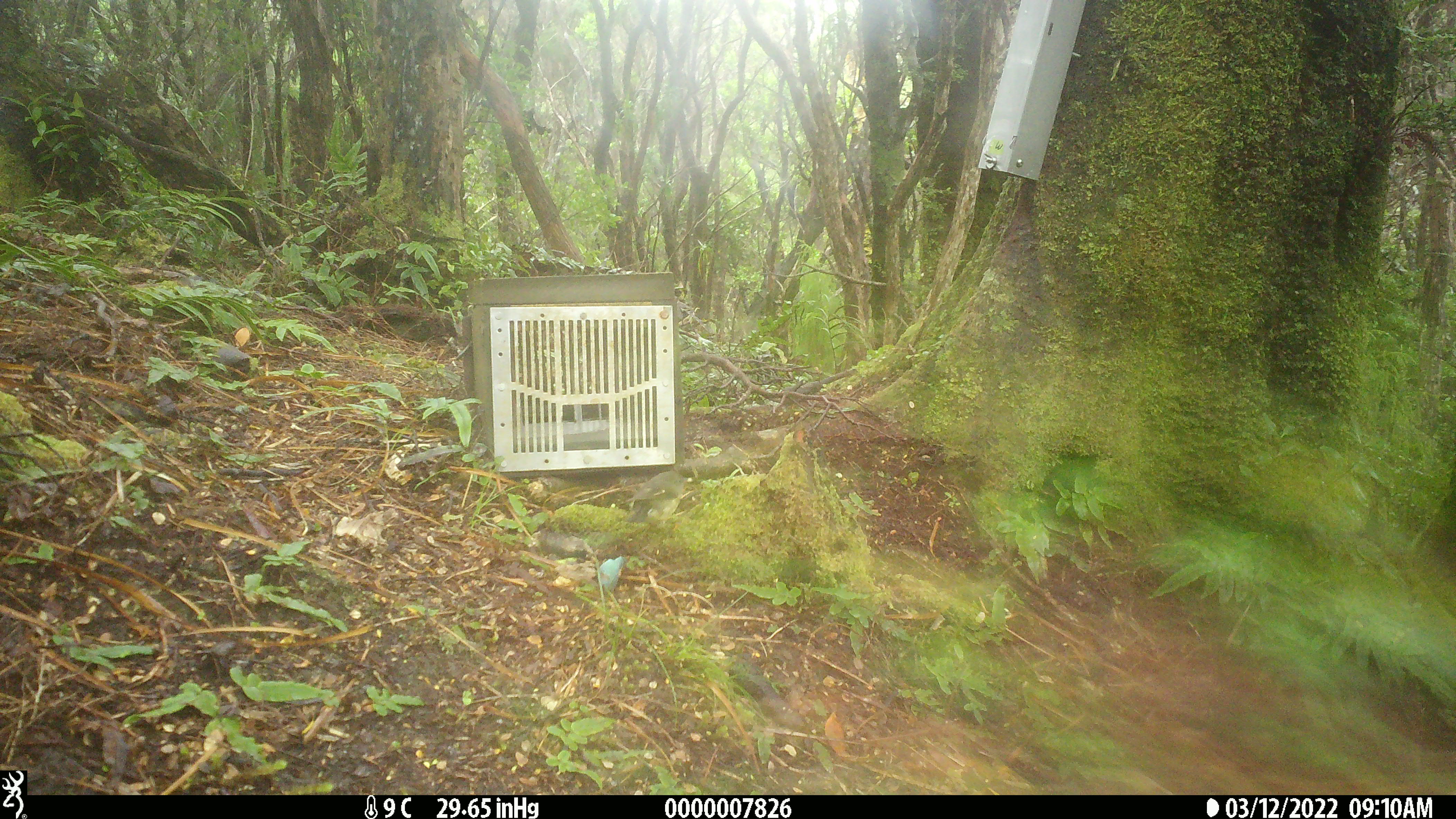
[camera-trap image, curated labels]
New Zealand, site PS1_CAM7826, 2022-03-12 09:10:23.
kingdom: Animalia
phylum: Chordata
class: Aves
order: Passeriformes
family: Petroicidae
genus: Petroica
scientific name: Petroica macrocephala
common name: tomtit